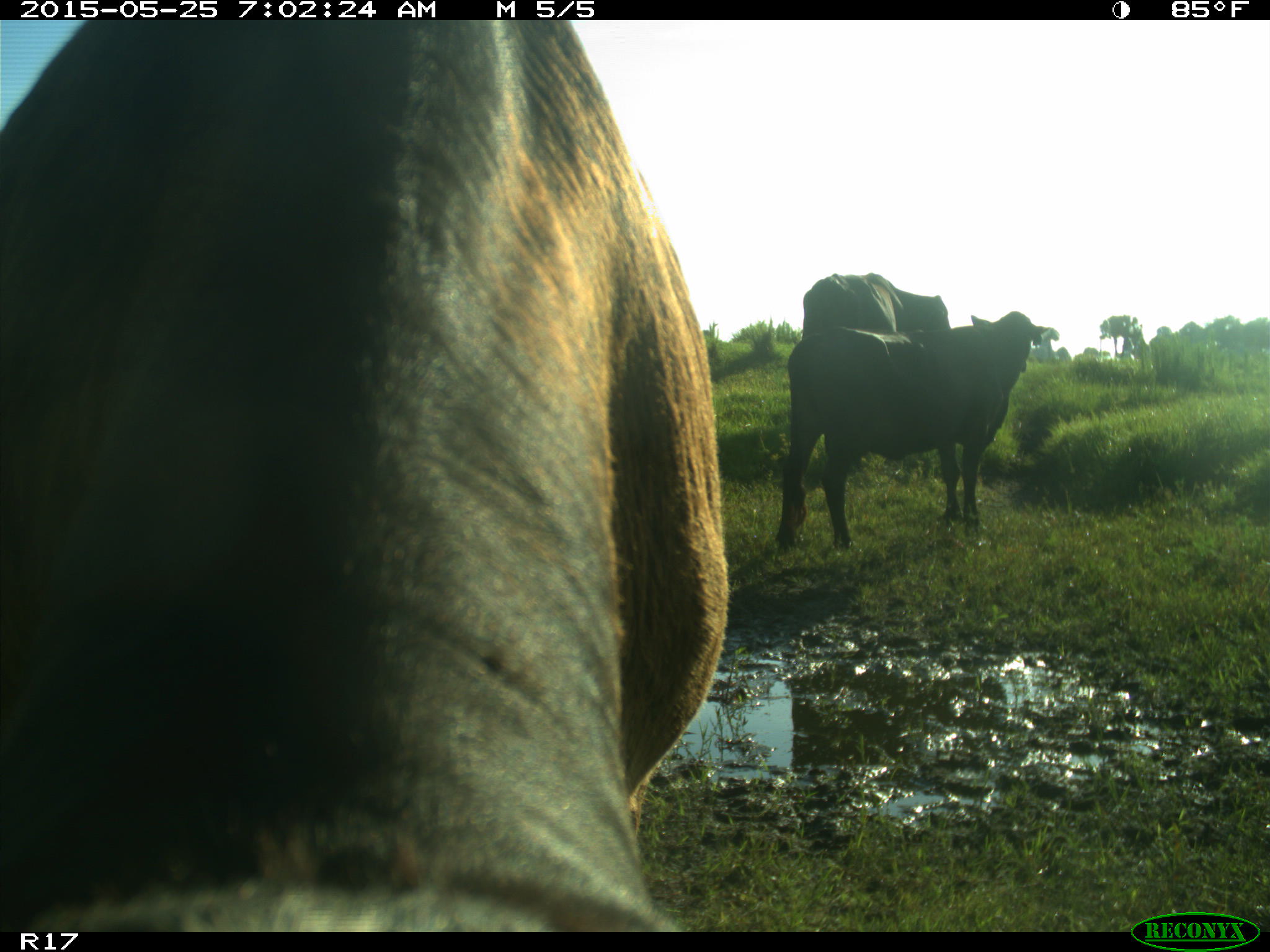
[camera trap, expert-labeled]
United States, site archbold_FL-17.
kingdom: Animalia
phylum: Chordata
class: Mammalia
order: Artiodactyla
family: Bovidae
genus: Bos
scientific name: Bos taurus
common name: domestic cow